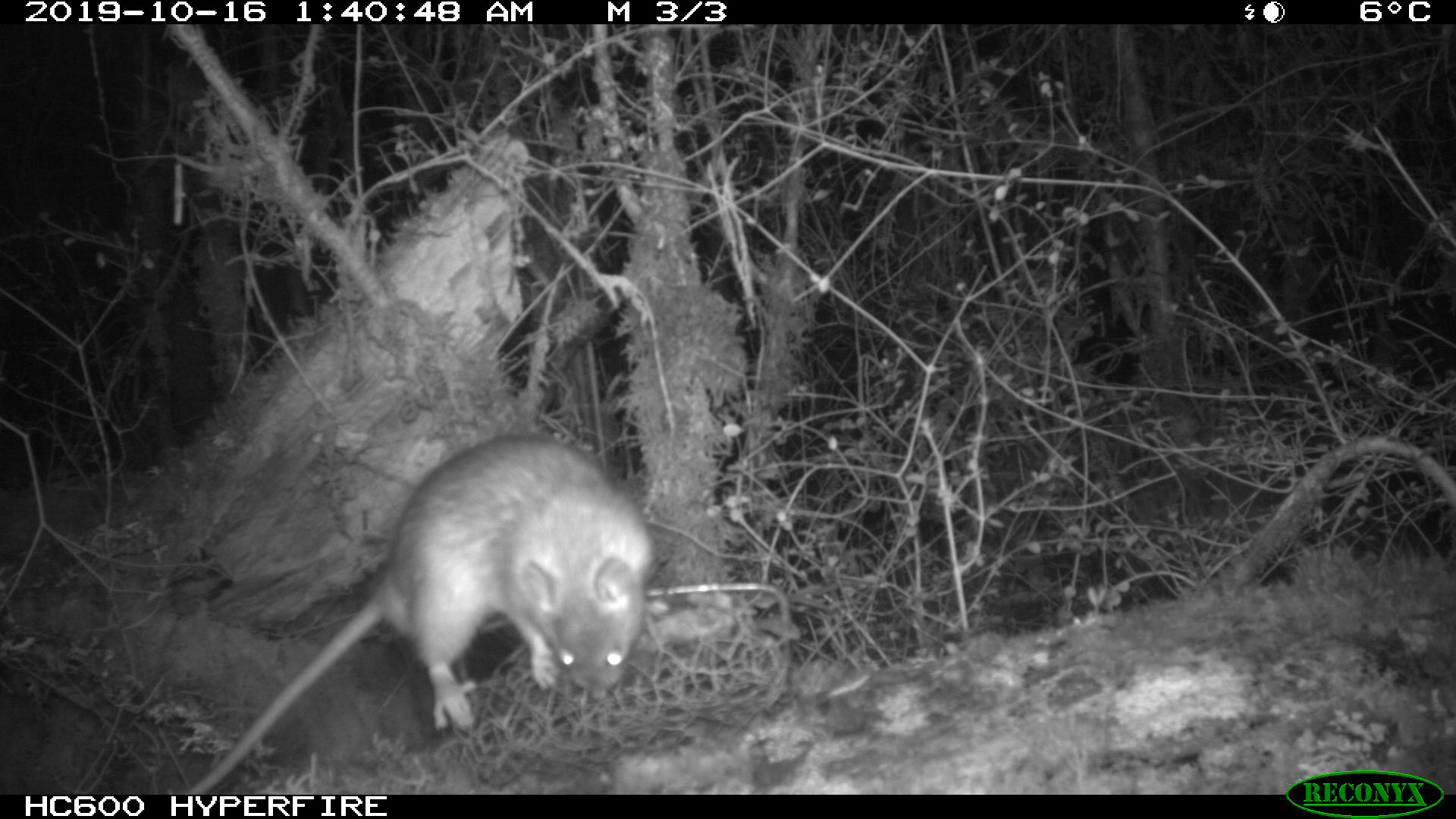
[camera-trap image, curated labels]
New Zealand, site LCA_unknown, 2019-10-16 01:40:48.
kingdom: Animalia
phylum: Chordata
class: Mammalia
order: Rodentia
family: Muridae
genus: Rattus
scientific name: Rattus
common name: rat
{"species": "rat (Rattus)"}